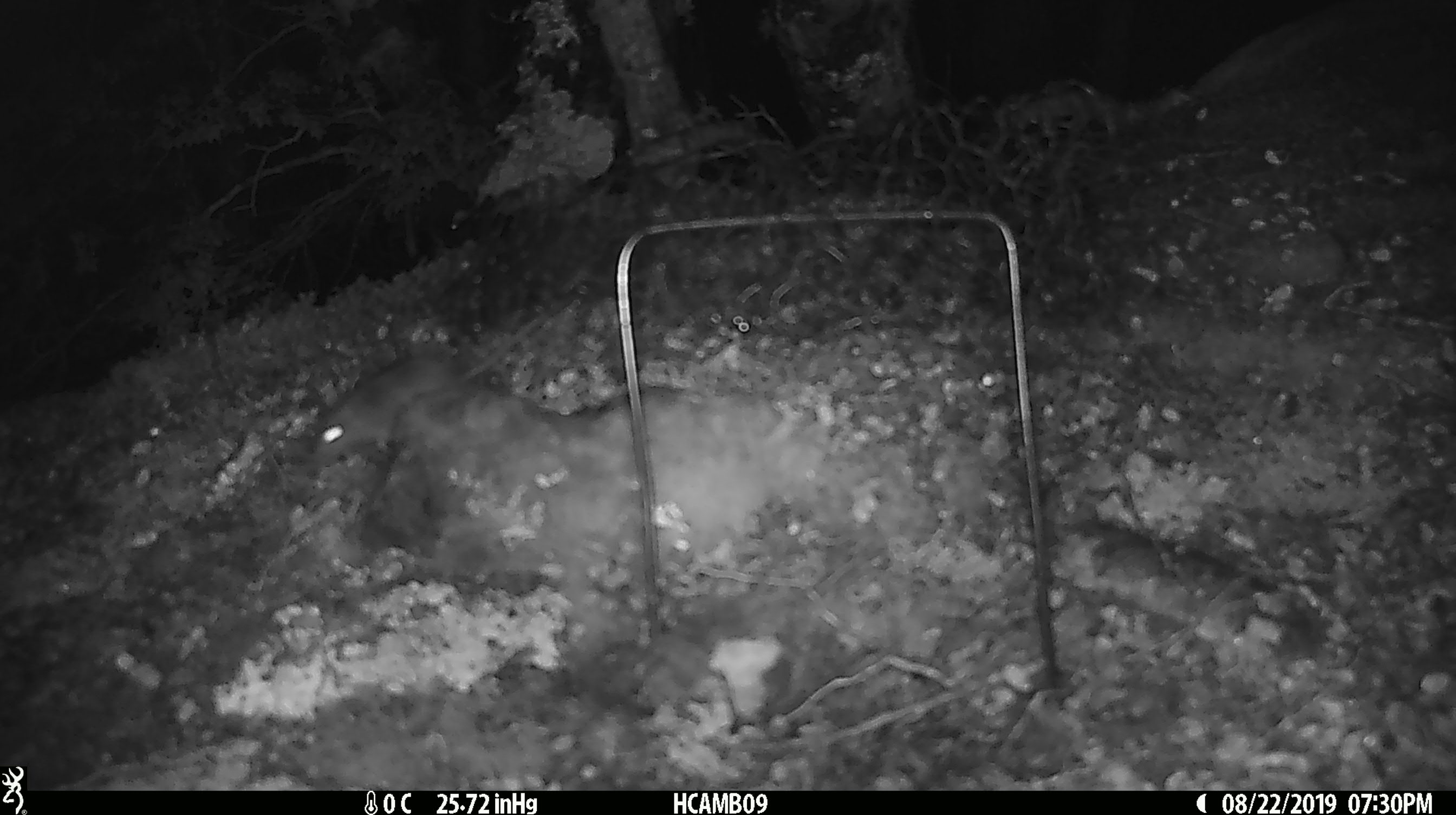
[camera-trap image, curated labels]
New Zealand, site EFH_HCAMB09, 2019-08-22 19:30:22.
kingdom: Animalia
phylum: Chordata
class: Mammalia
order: Rodentia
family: Muridae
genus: Mus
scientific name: Mus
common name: mouse